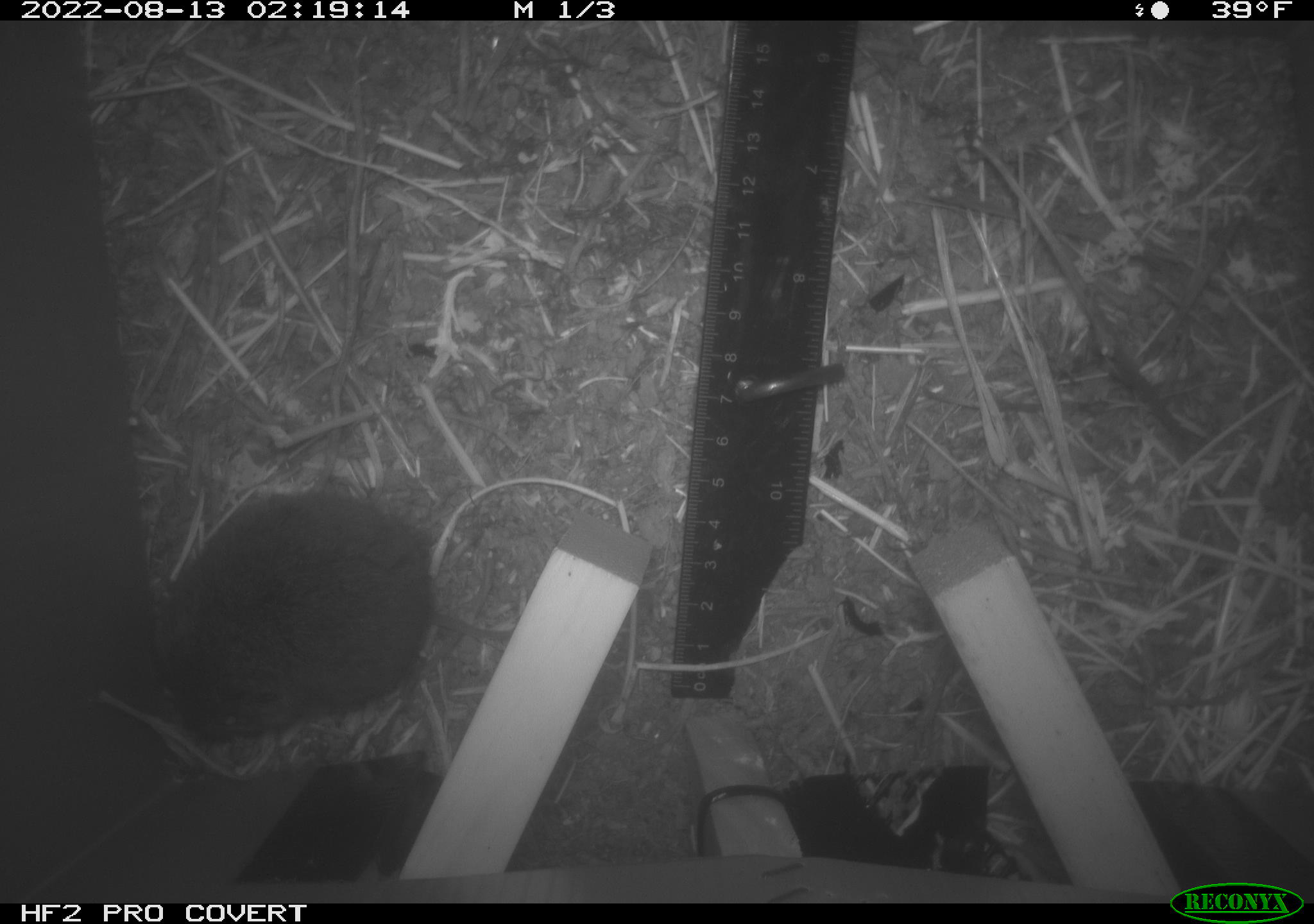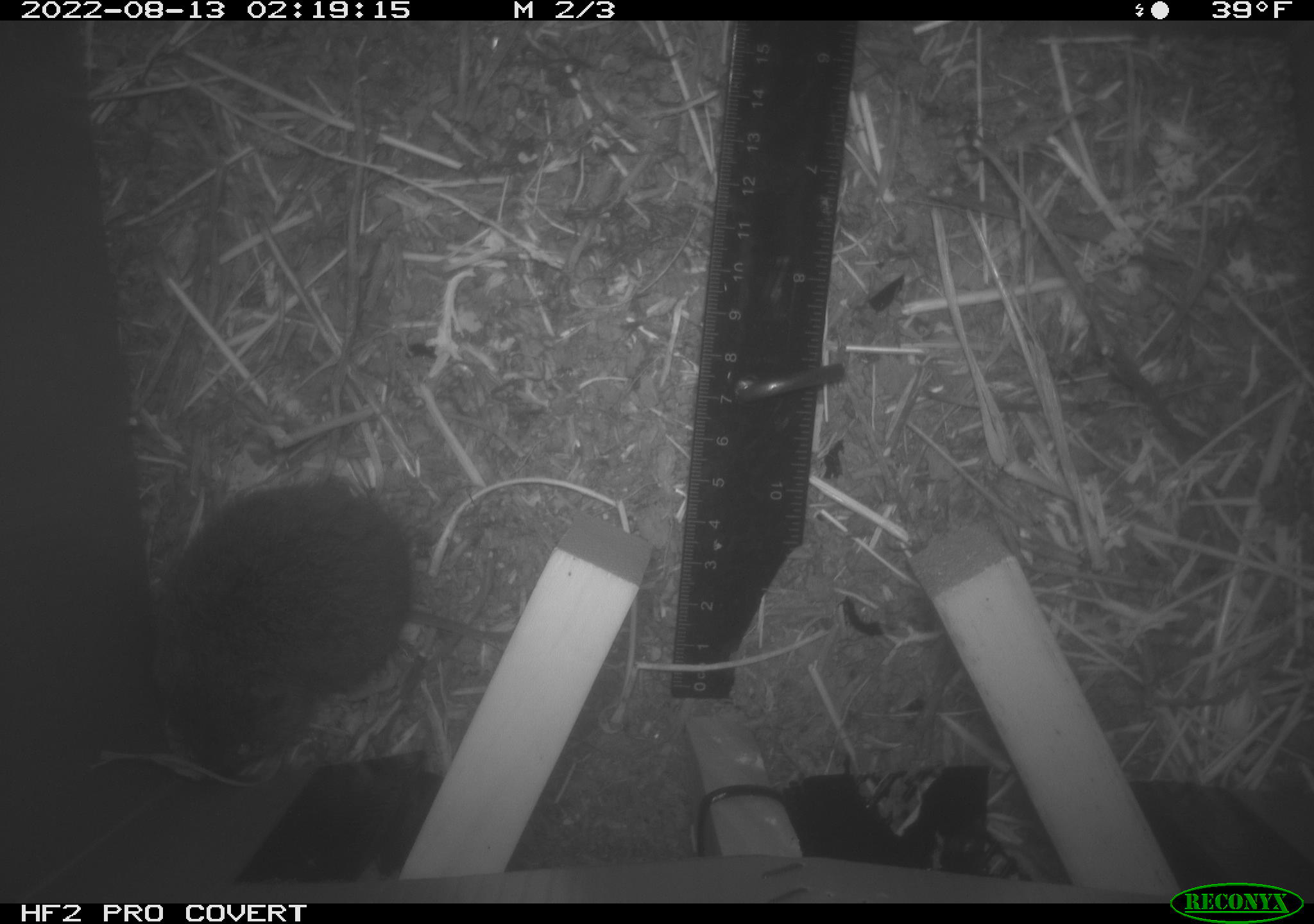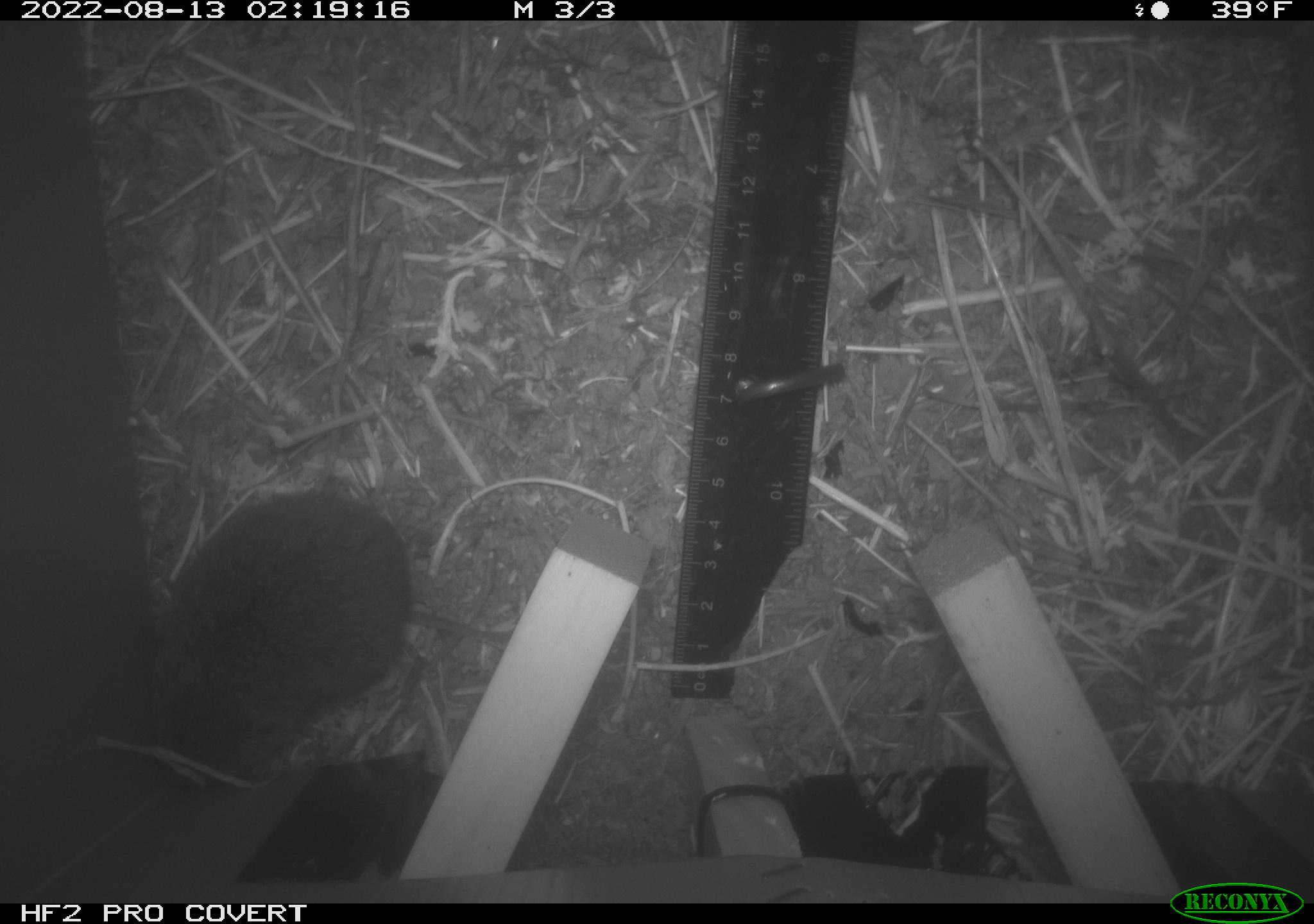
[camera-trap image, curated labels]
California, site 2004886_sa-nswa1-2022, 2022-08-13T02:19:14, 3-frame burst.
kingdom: Animalia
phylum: Chordata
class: Mammalia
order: Rodentia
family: Cricetidae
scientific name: Cricetidae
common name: hamsters, voles, lemmings, and allies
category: cricetidae family